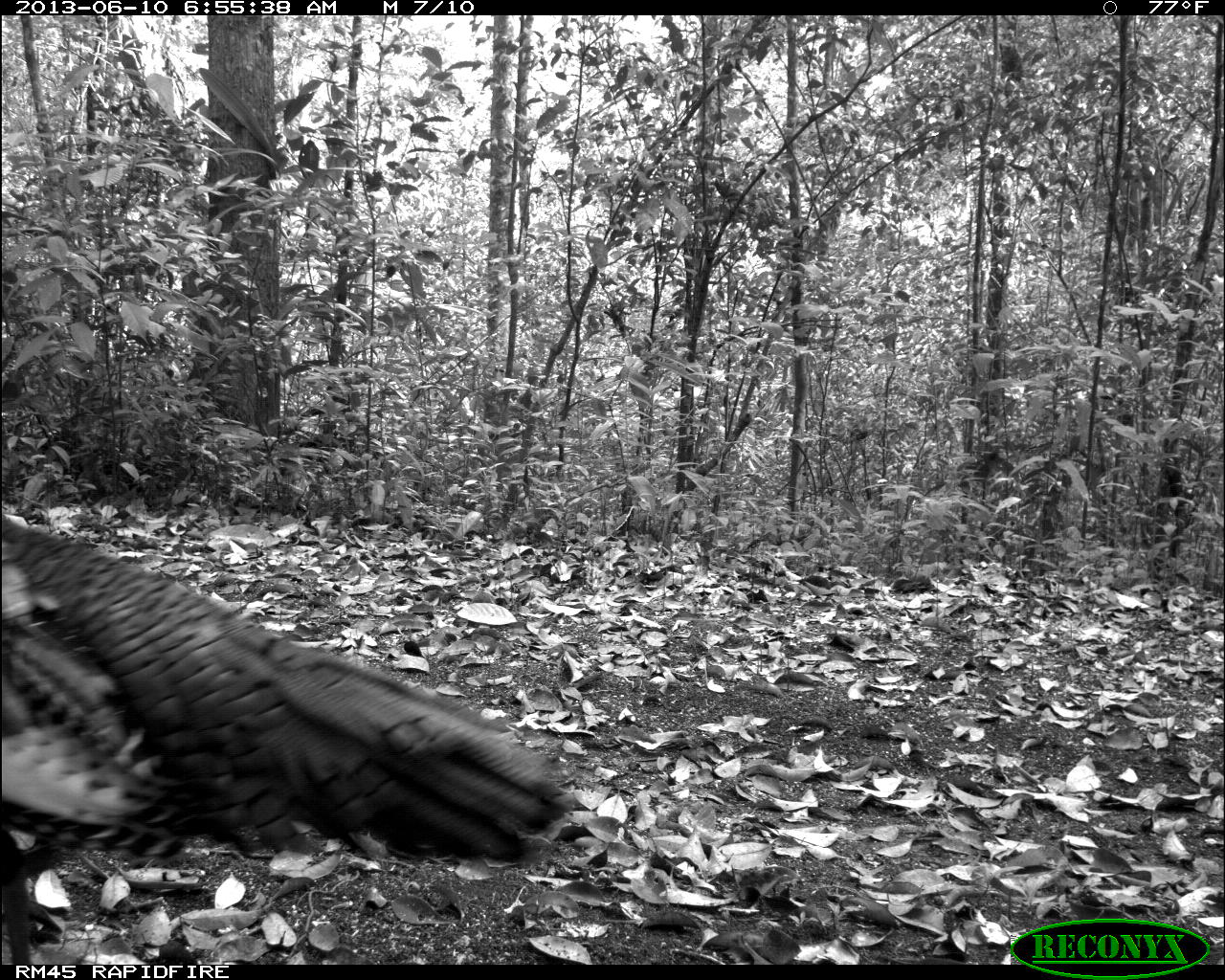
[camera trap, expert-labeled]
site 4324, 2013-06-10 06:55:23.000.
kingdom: Animalia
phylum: Chordata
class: Aves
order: Galliformes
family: Phasianidae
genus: Meleagris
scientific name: Meleagris ocellata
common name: ocellated turkey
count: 1